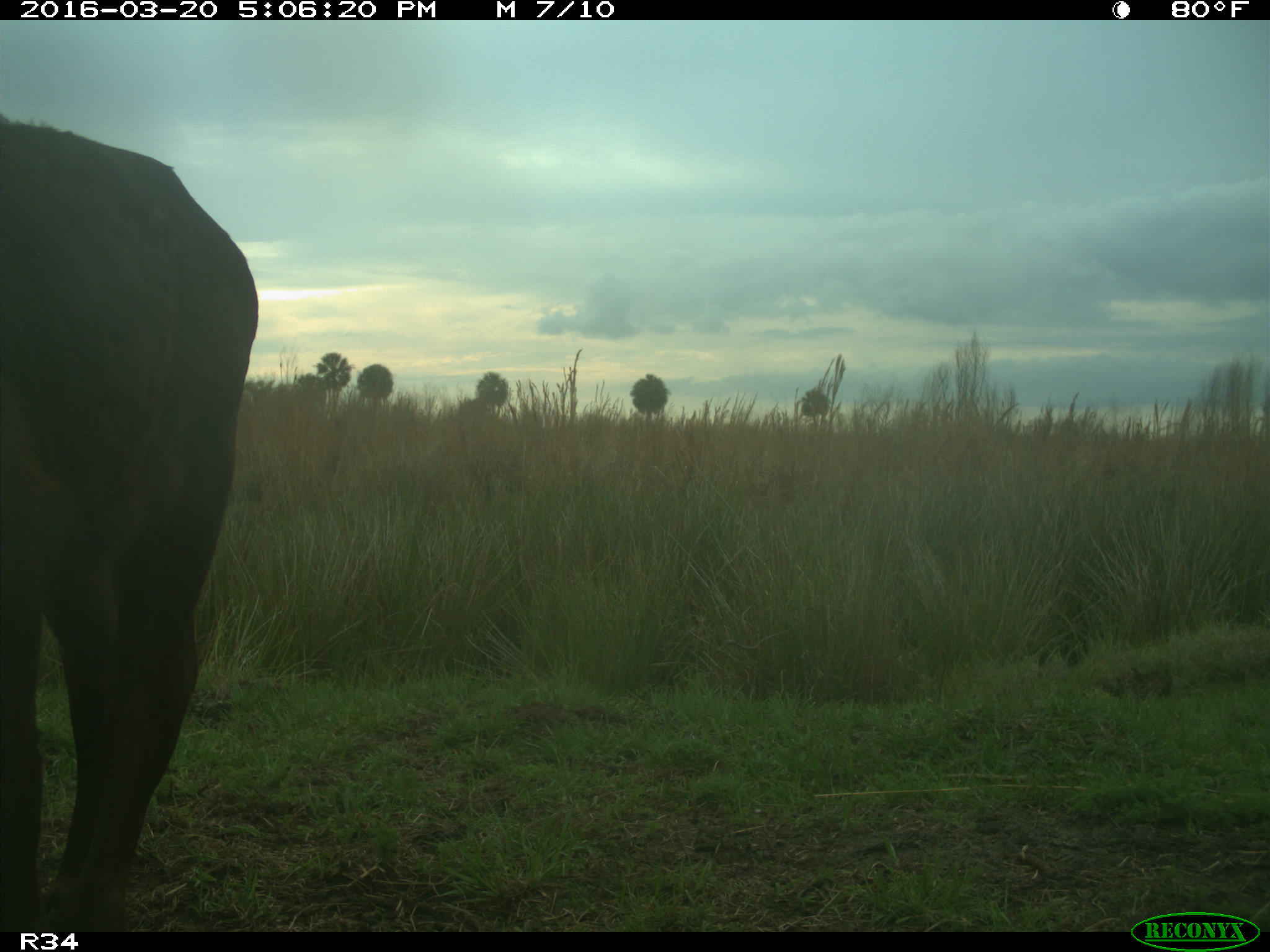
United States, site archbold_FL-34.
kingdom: Animalia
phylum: Chordata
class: Mammalia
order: Artiodactyla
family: Bovidae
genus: Bos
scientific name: Bos taurus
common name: domestic cow